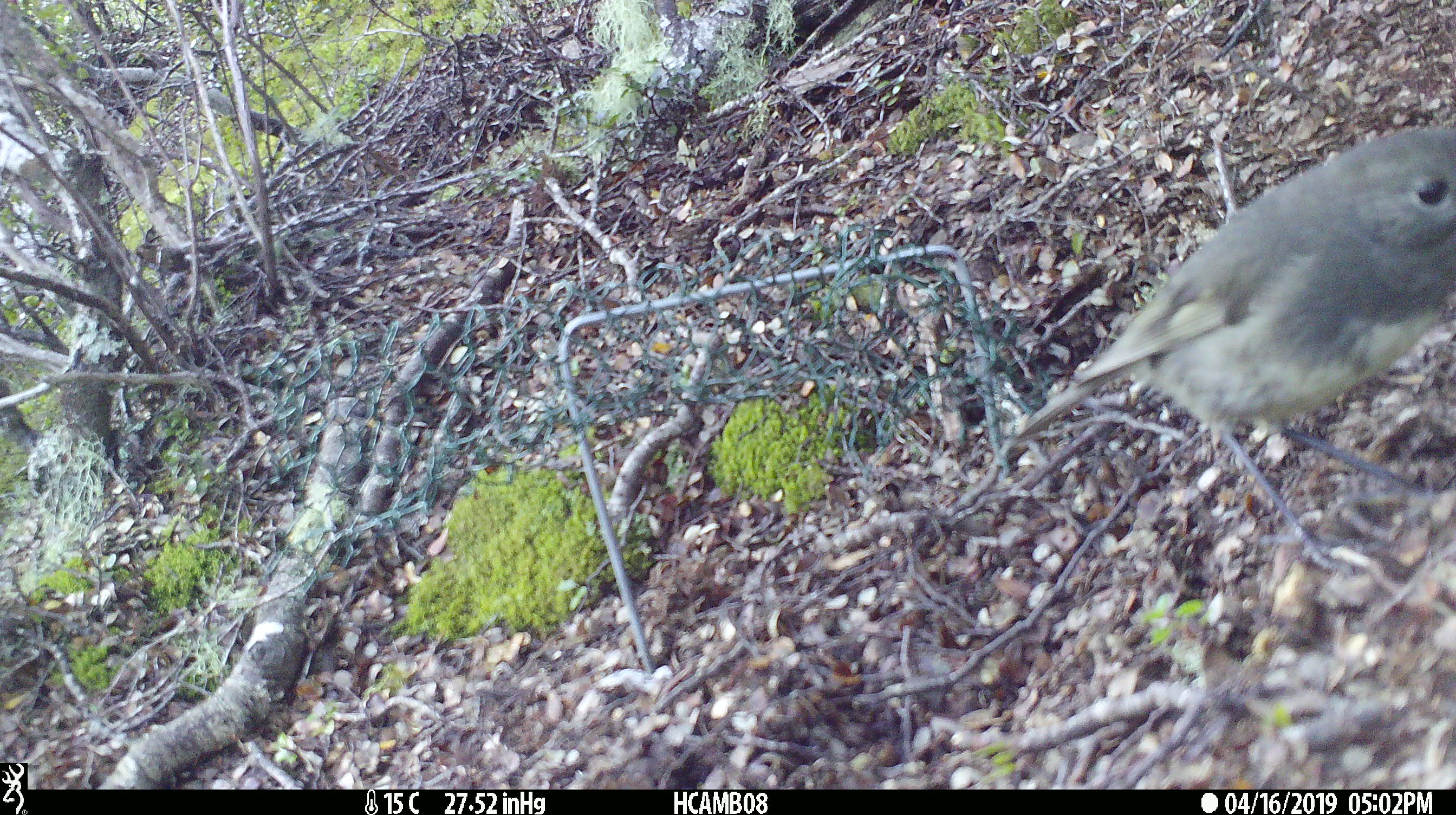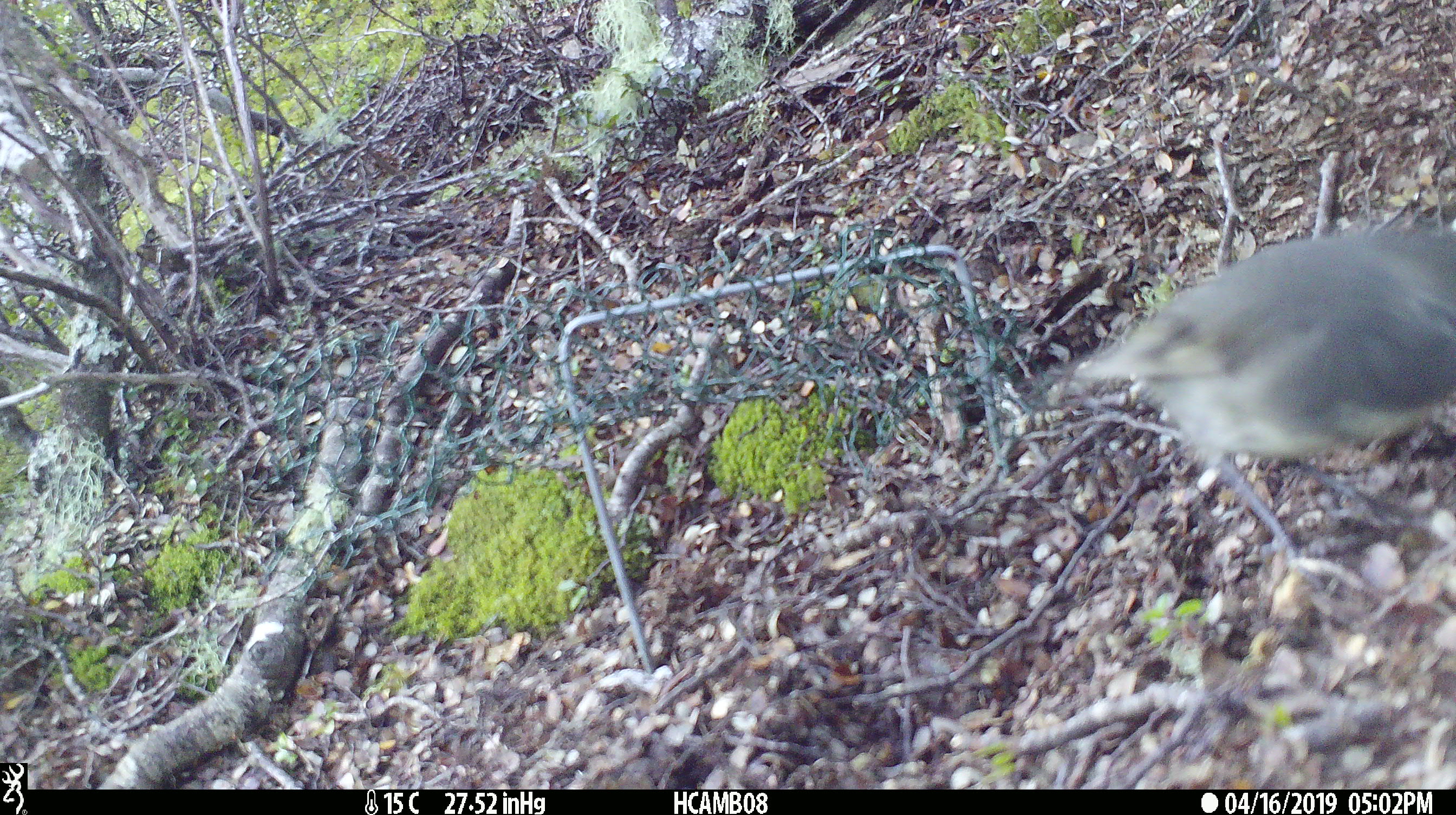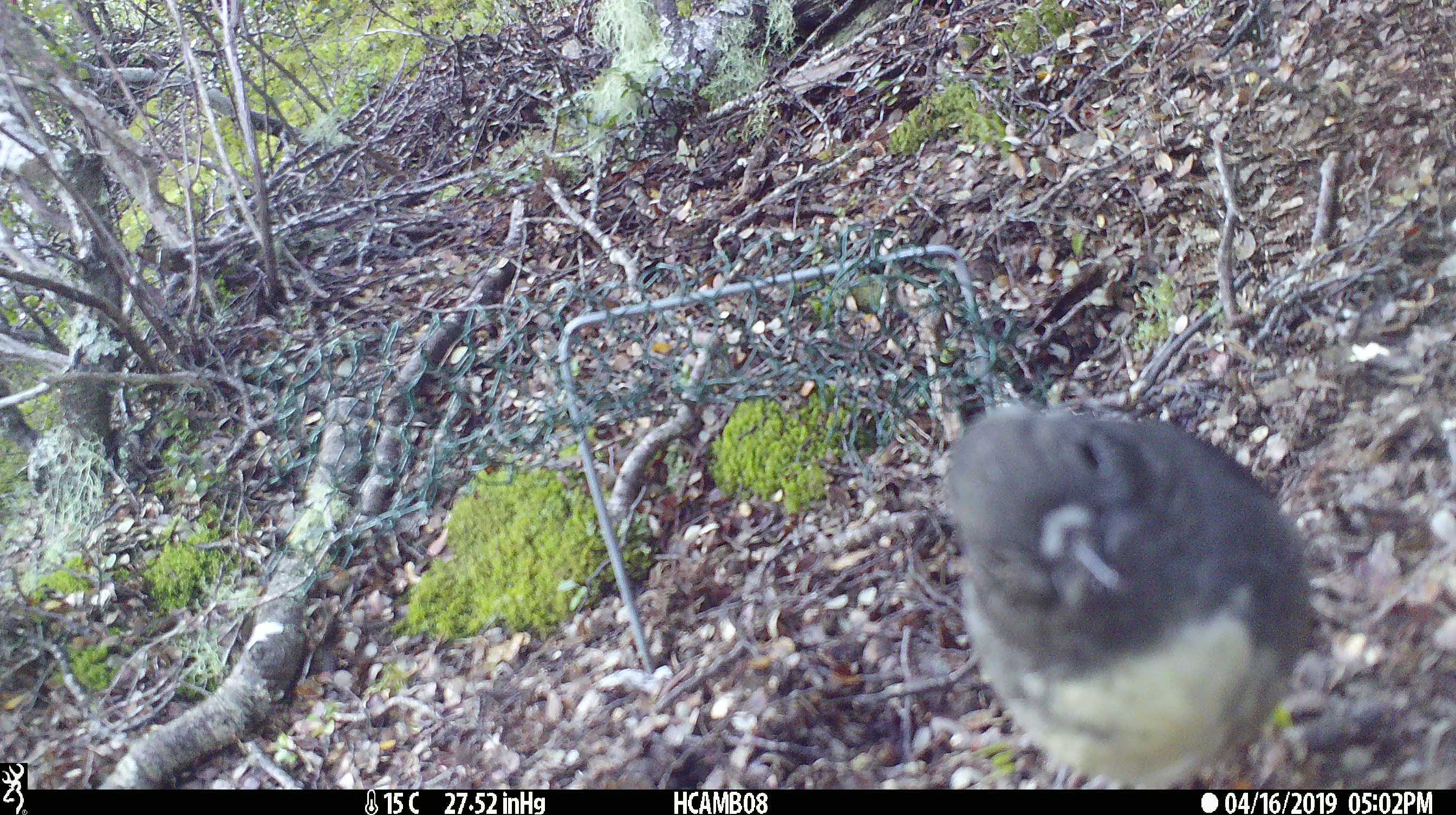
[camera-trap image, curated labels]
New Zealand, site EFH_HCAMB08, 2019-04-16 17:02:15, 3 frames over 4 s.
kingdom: Animalia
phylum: Chordata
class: Aves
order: Passeriformes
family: Petroicidae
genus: Petroica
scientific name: Petroica australis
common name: new zealand robin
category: robin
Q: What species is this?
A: Robin (new zealand robin) (Petroica australis).